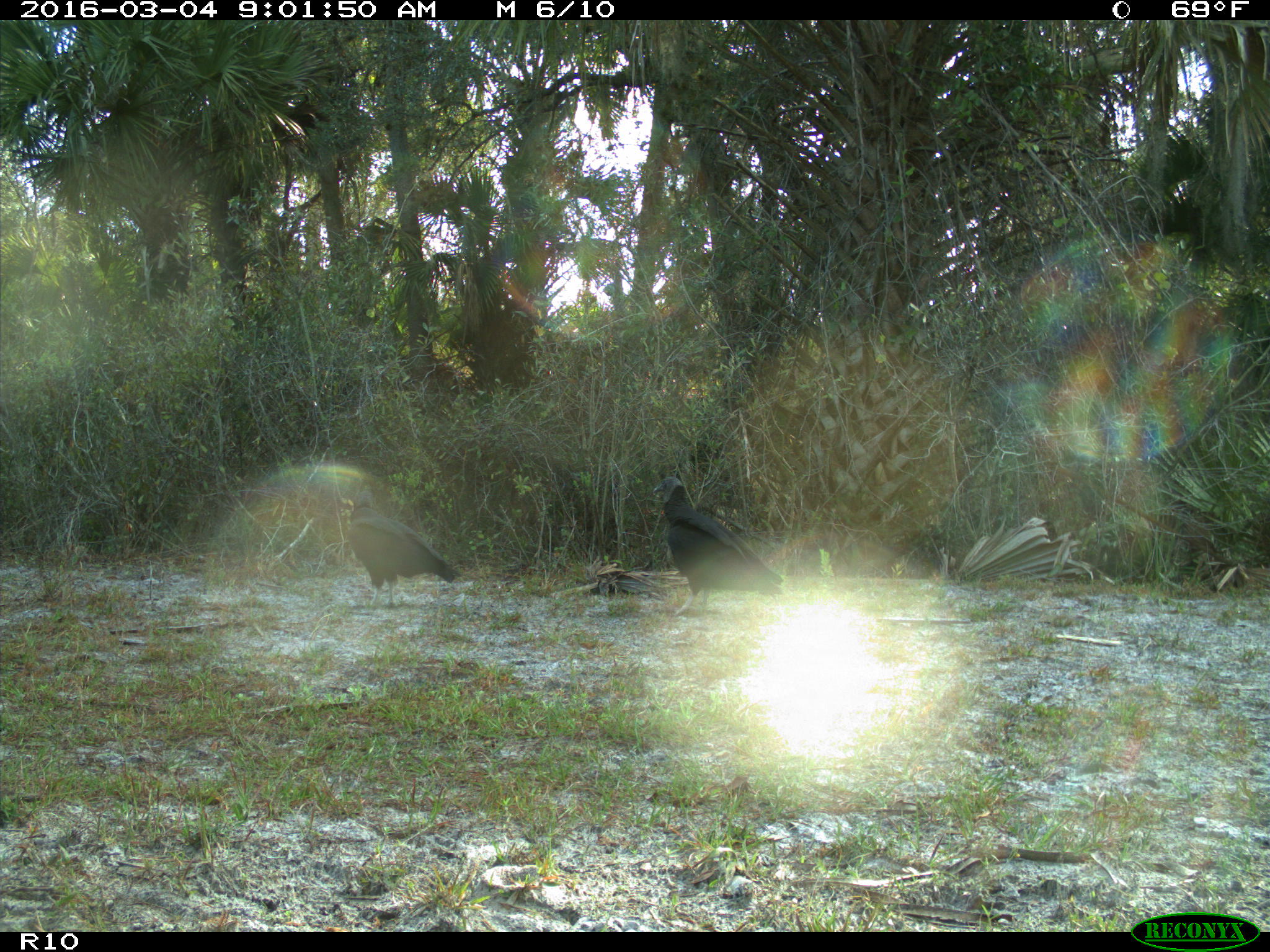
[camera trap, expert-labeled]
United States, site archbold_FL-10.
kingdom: Animalia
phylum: Chordata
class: Aves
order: Accipitriformes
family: Accipitridae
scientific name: Accipitridae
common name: acciptirids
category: unidentified accipitrid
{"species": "unidentified accipitrid (acciptirids) (Accipitridae)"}